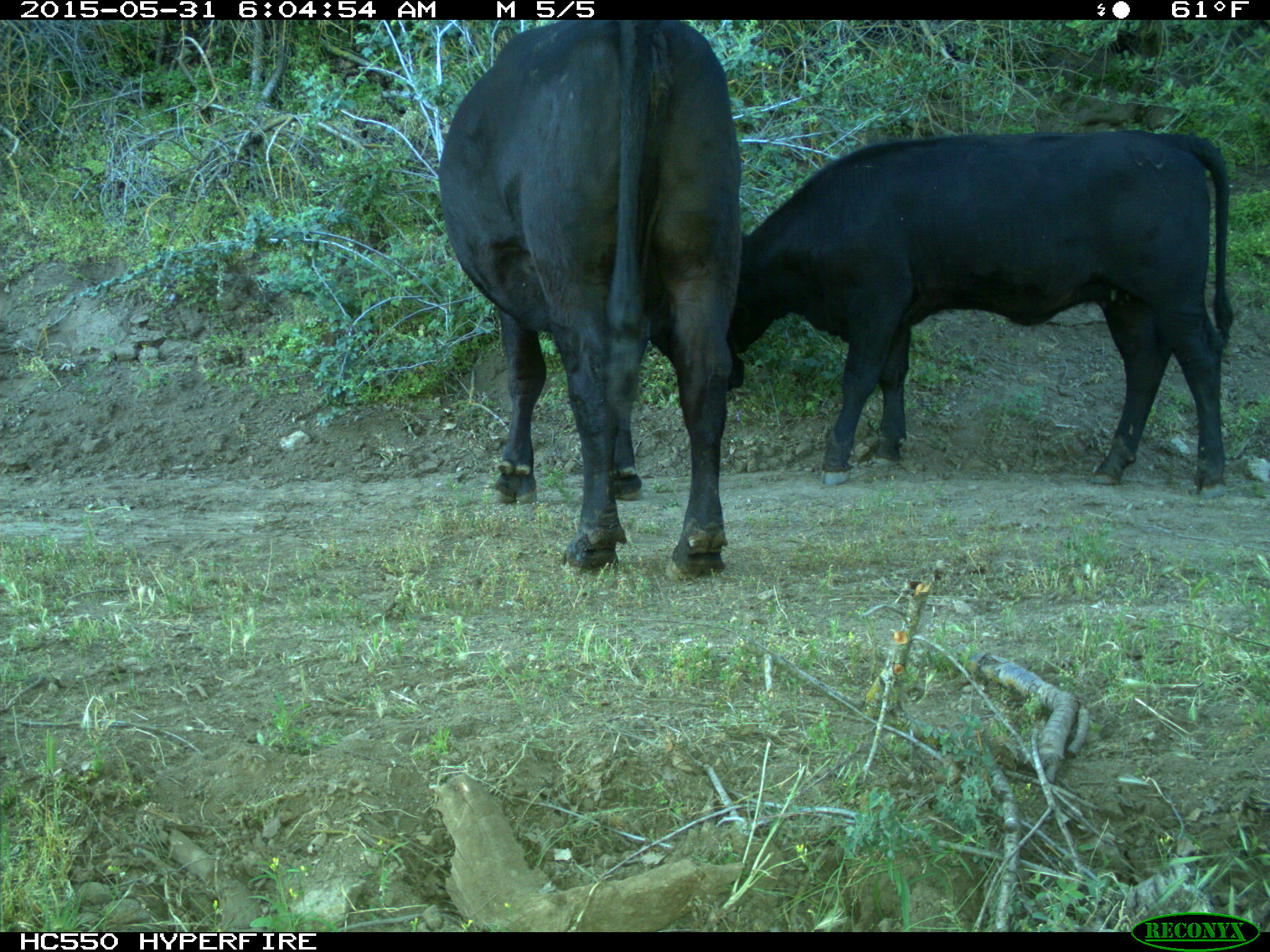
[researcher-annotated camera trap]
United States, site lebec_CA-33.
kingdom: Animalia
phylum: Chordata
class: Mammalia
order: Artiodactyla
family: Bovidae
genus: Bos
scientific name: Bos taurus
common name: domestic cow